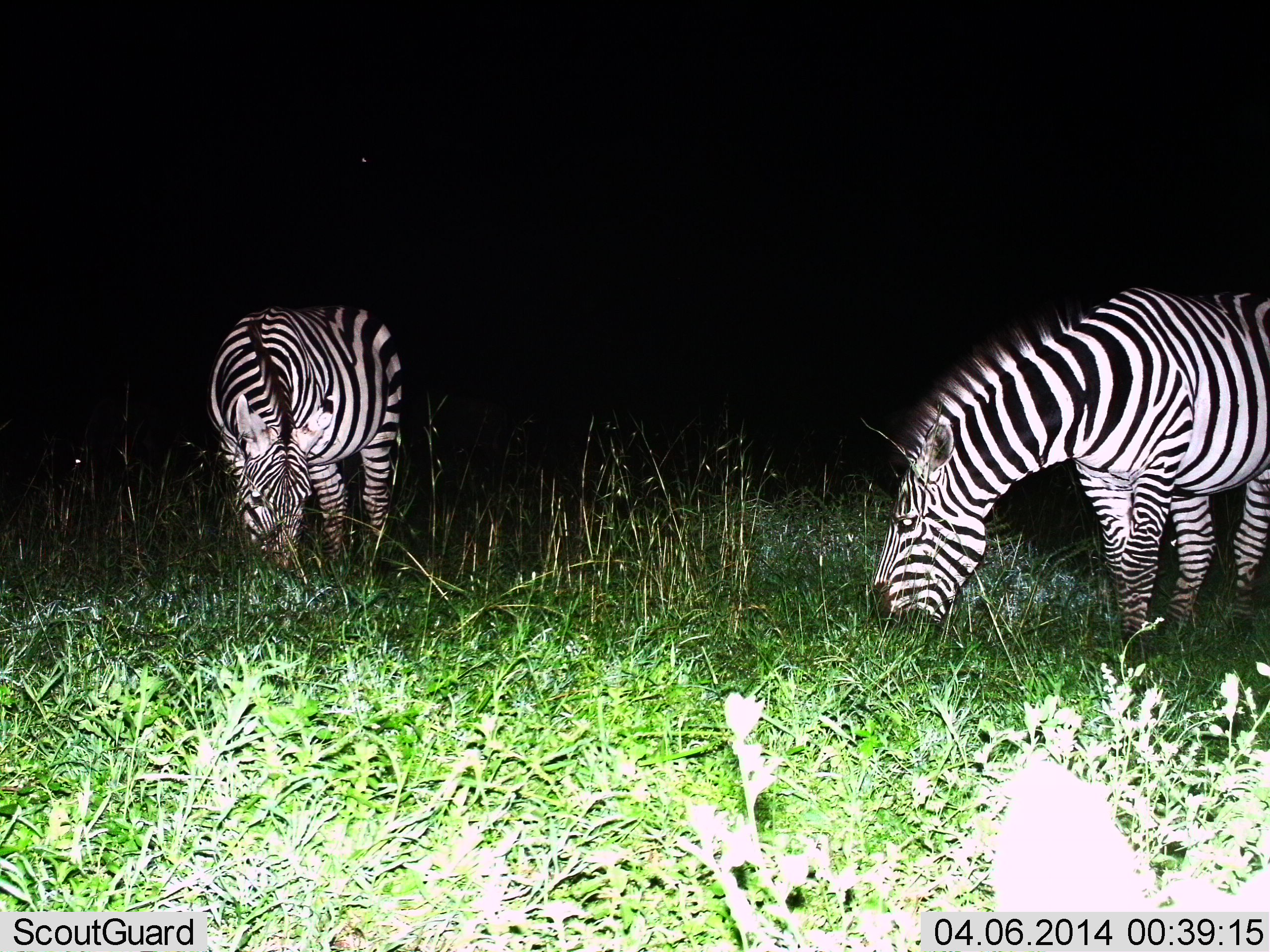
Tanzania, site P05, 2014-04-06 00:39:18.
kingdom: Animalia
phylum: Chordata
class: Mammalia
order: Perissodactyla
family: Equidae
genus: Equus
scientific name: Equus quagga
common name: plains zebra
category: zebra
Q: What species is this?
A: Zebra (plains zebra) (Equus quagga).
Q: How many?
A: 2.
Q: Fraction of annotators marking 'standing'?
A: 10%.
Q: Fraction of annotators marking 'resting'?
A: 0%.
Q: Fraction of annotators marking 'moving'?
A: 0%.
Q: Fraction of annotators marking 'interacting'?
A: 0%.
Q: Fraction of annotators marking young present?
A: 0%.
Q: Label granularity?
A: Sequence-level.